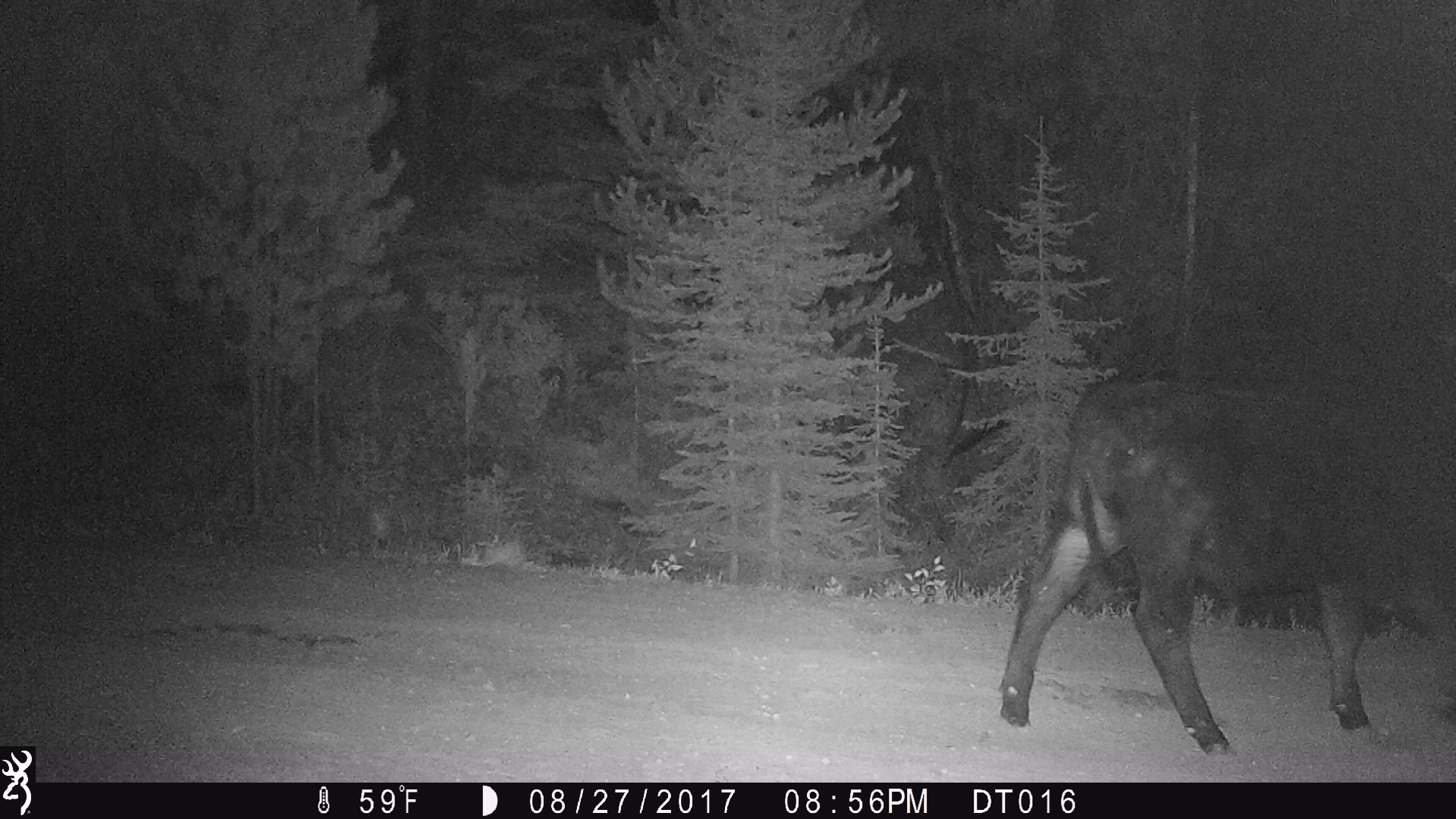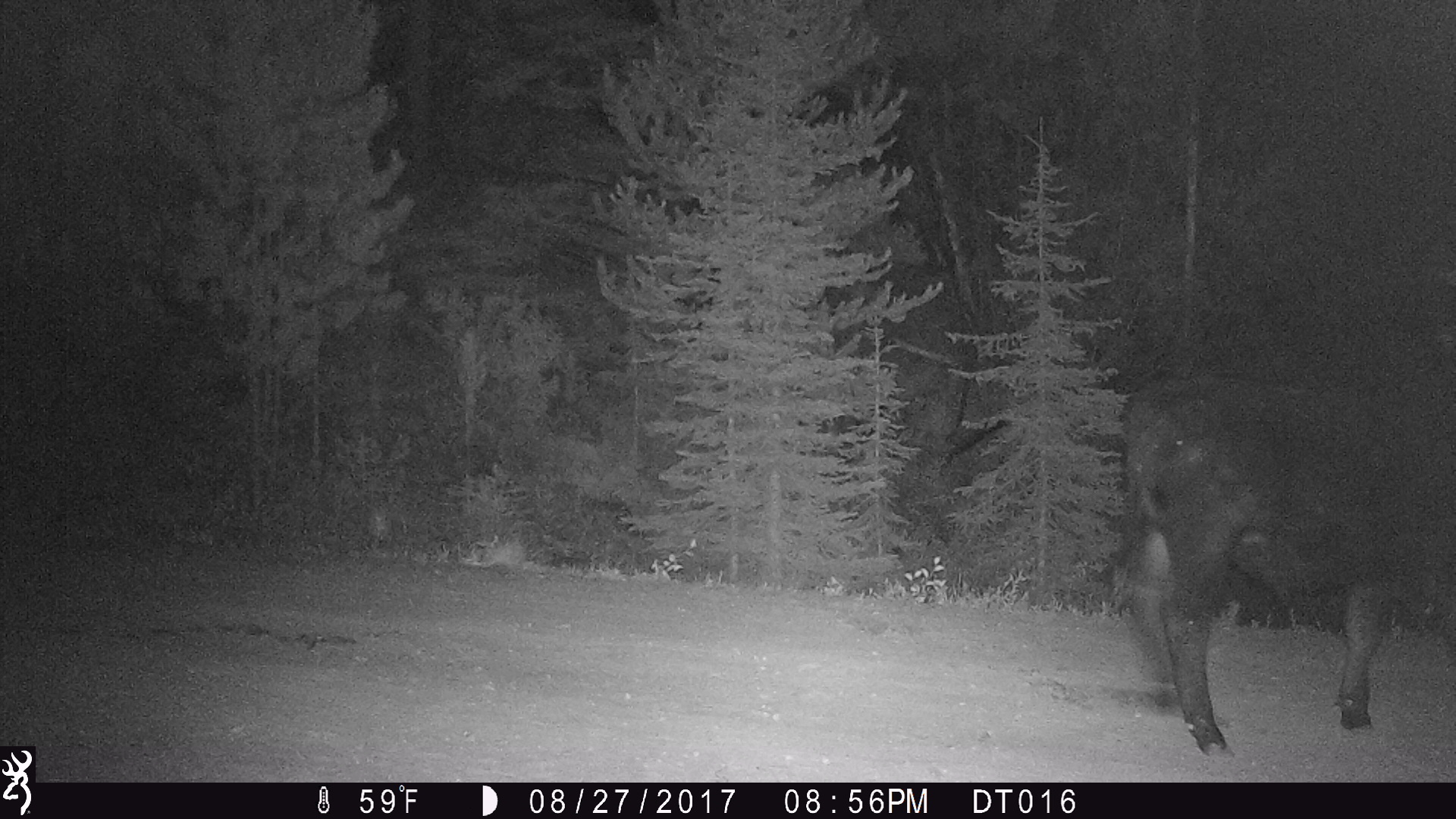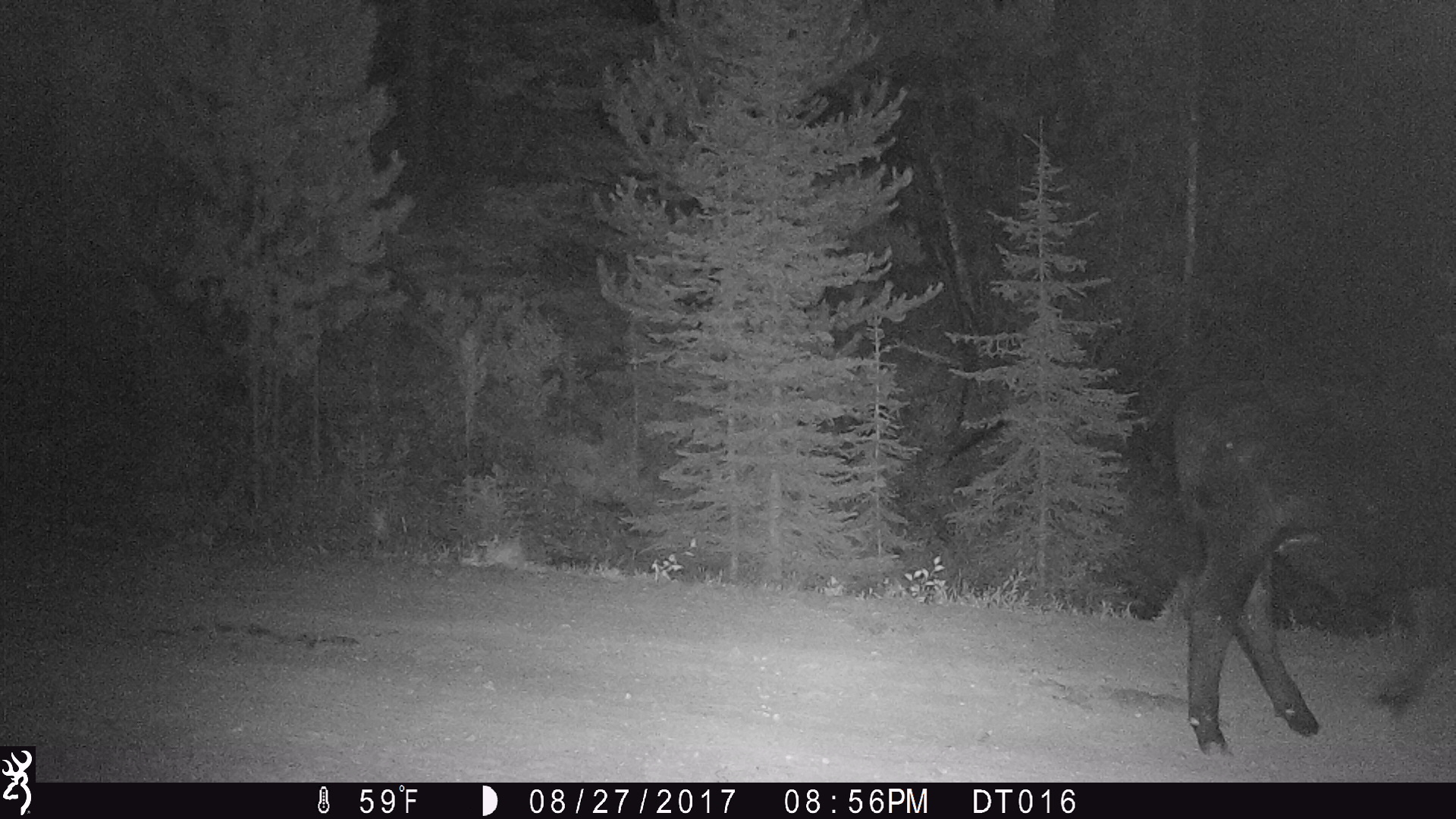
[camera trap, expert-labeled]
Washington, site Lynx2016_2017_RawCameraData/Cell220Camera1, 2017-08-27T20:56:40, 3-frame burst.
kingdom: Animalia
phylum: Chordata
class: Mammalia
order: Artiodactyla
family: Bovidae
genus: Bos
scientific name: Bos taurus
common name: domestic cattle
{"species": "domestic cattle (Bos taurus)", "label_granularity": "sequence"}